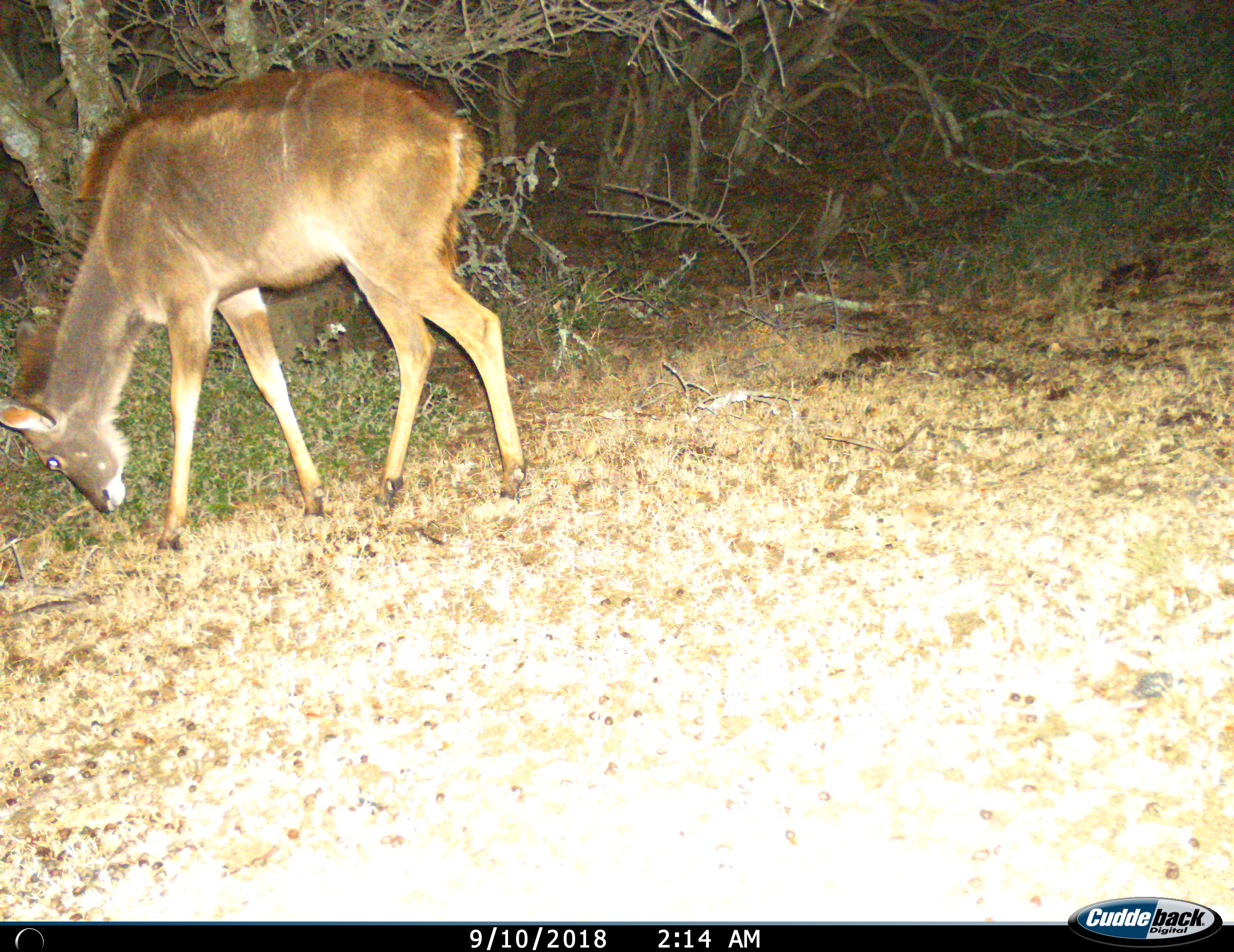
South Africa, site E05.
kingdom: Animalia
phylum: Chordata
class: Mammalia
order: Artiodactyla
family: Bovidae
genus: Tragelaphus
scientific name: Tragelaphus strepsiceros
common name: greater kudu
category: kudu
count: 1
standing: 0%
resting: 0%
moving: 29%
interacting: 0%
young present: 29%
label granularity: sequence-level